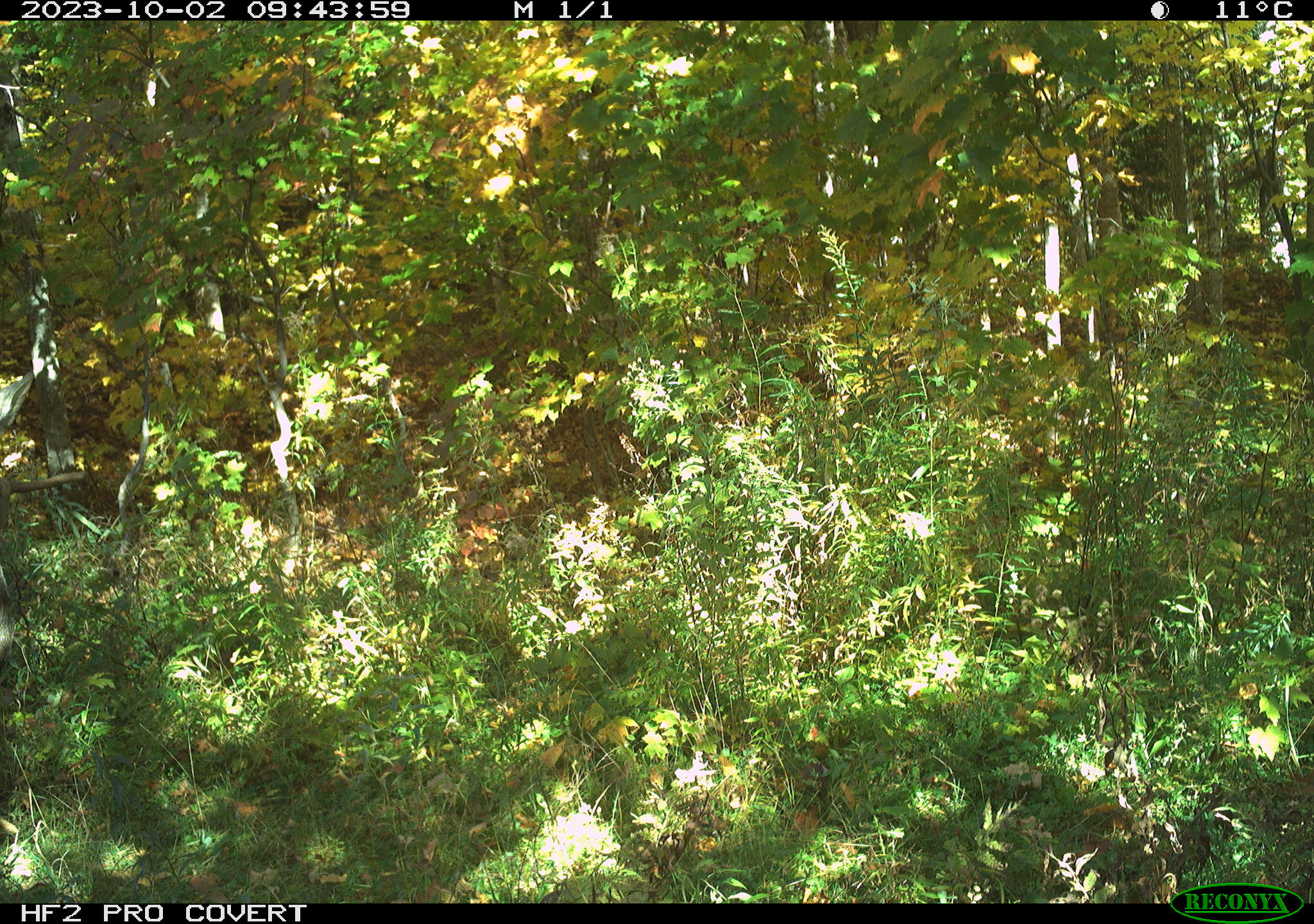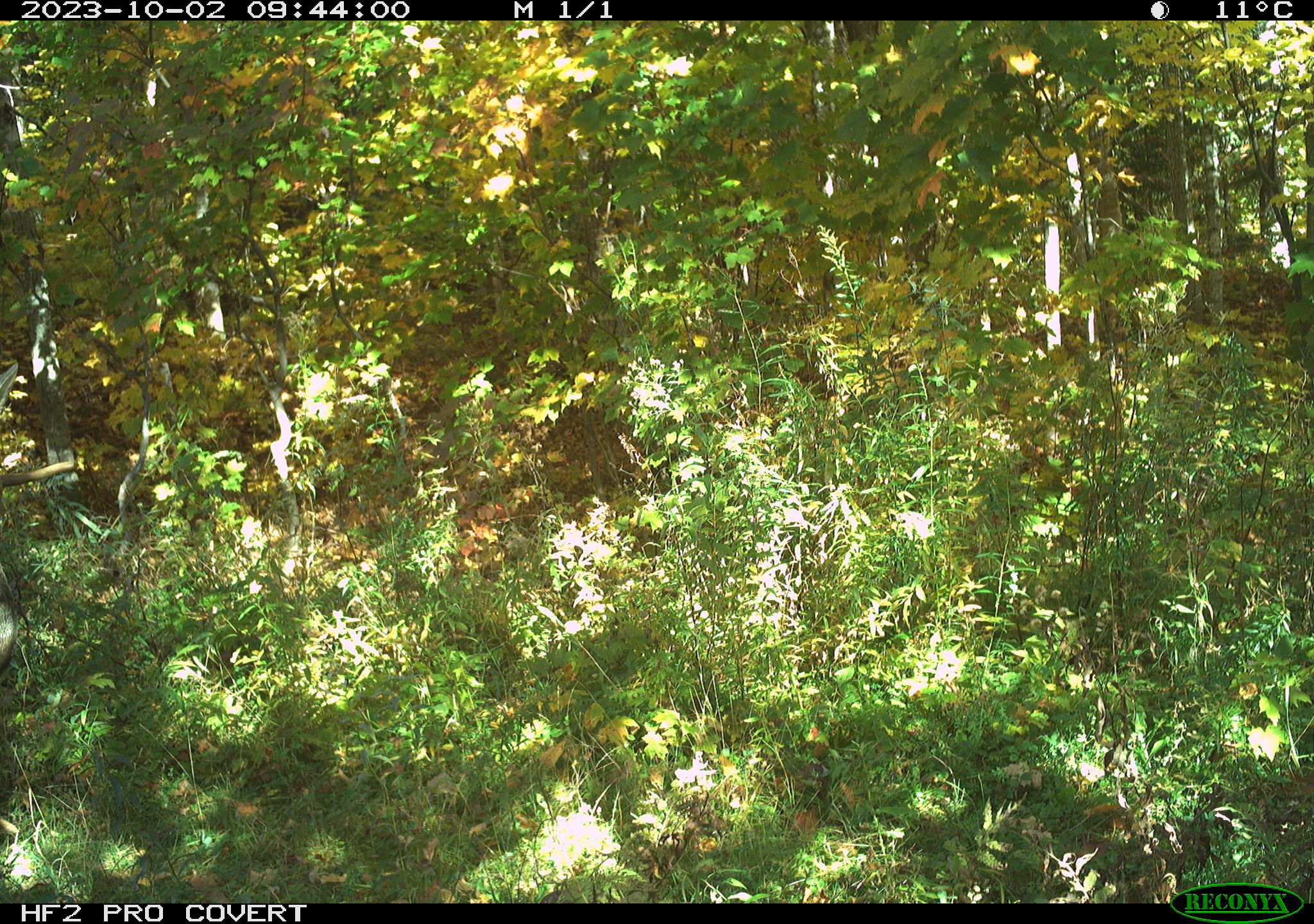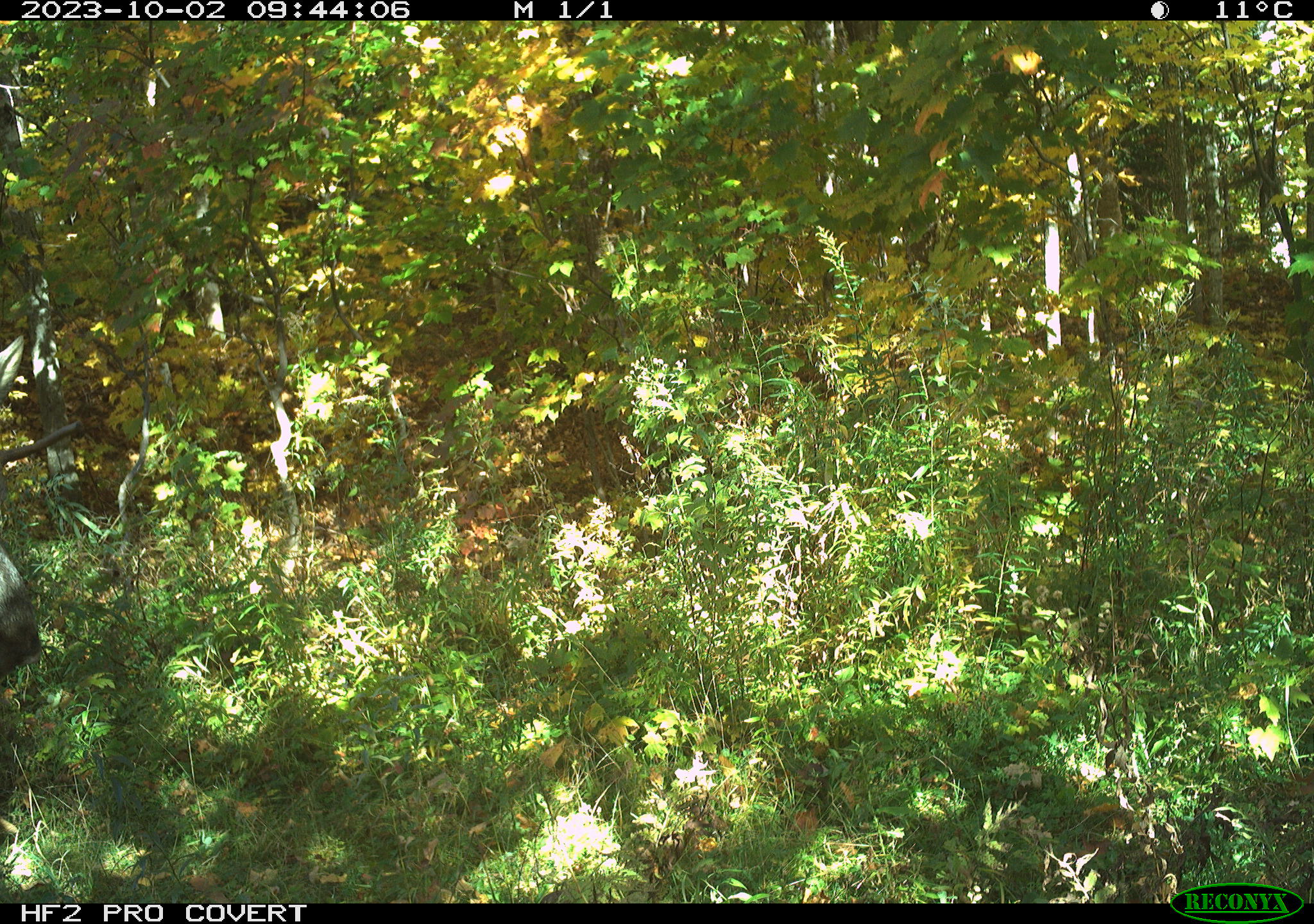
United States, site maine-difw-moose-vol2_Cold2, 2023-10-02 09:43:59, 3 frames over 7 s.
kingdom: Animalia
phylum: Chordata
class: Mammalia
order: Artiodactyla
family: Cervidae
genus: Alces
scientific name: Alces alces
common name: moose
Moose (Alces alces).